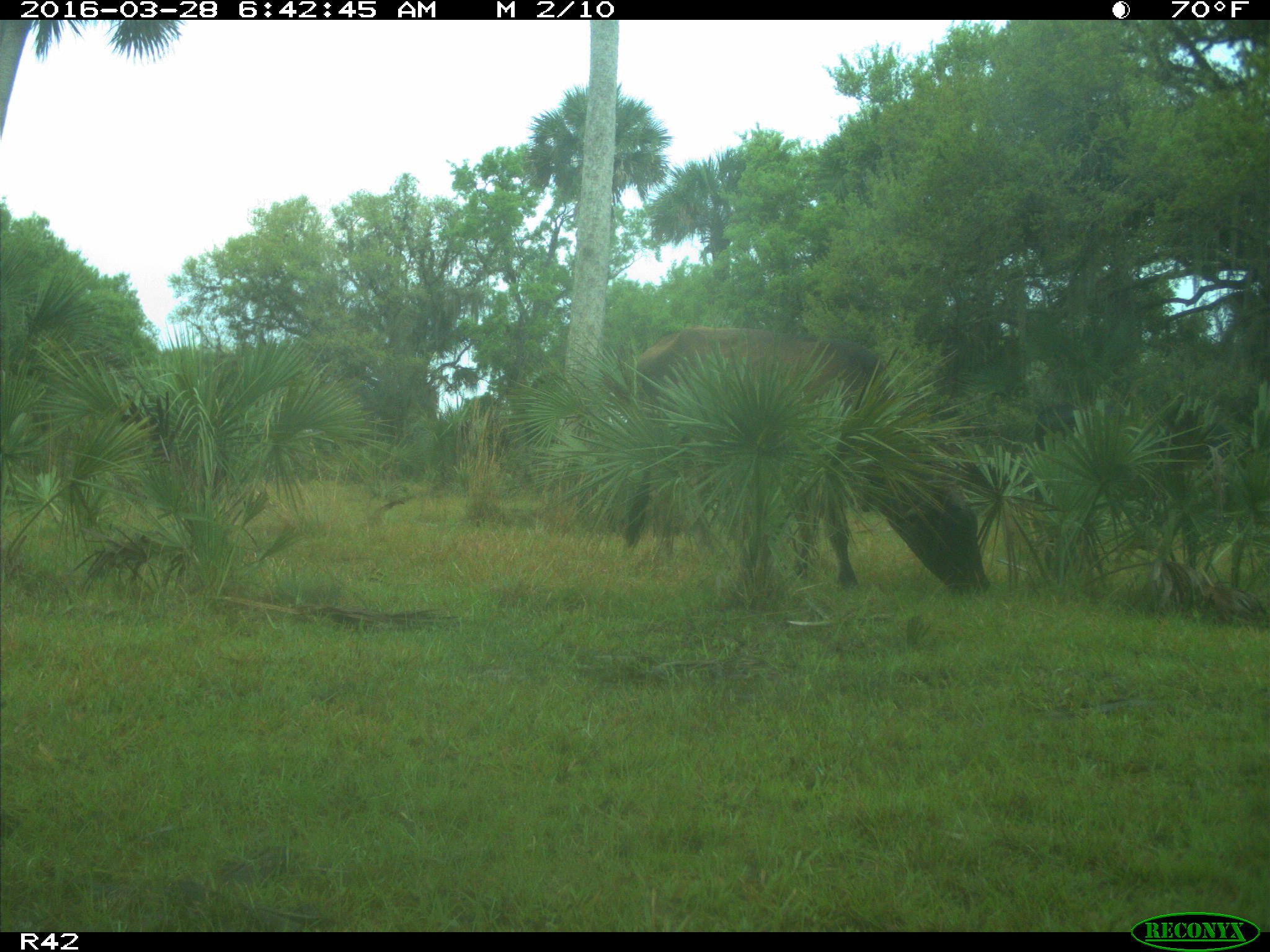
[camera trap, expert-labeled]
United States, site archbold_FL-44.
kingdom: Animalia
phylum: Chordata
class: Mammalia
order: Artiodactyla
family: Bovidae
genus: Bos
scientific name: Bos taurus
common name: domestic cow